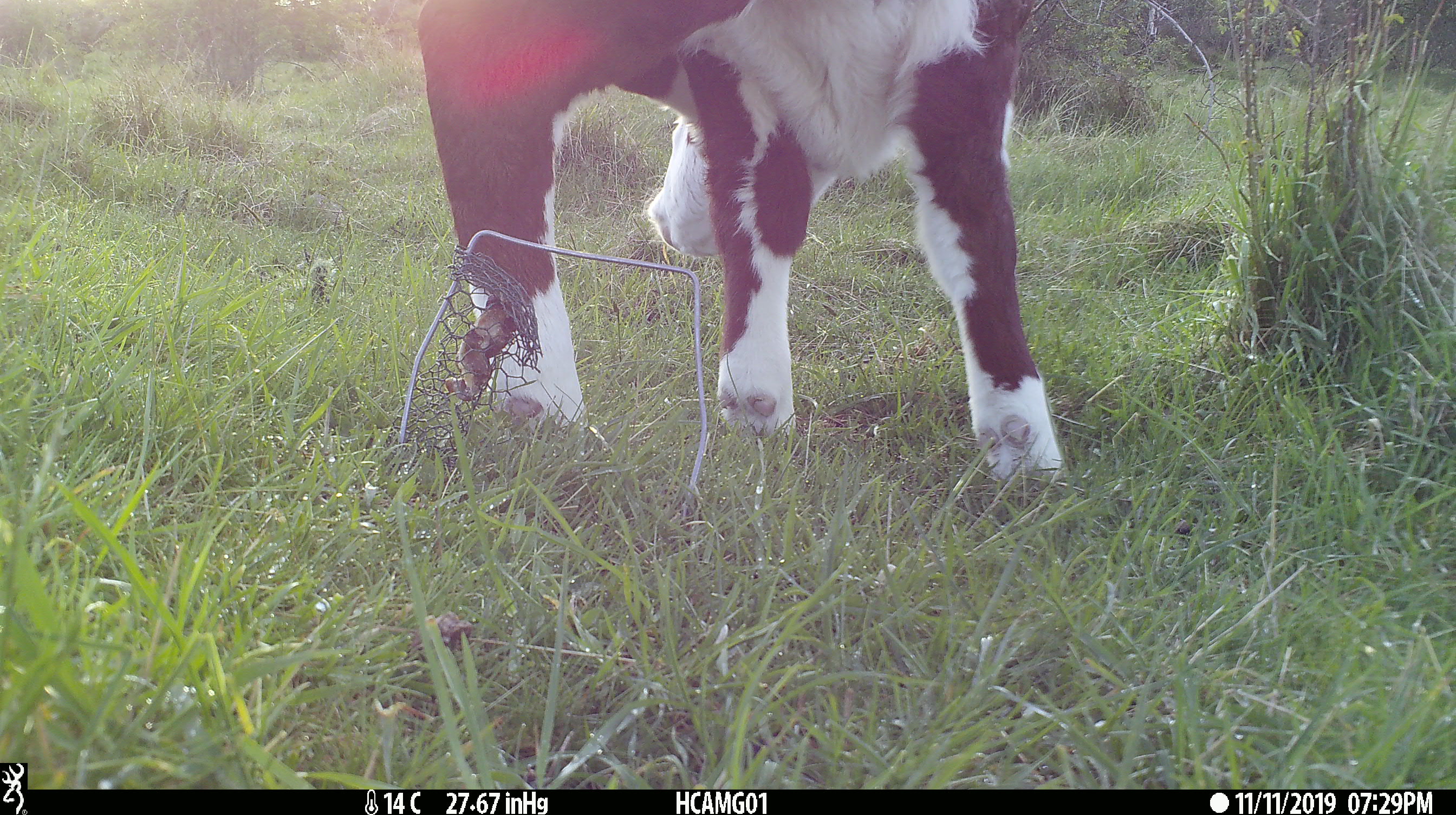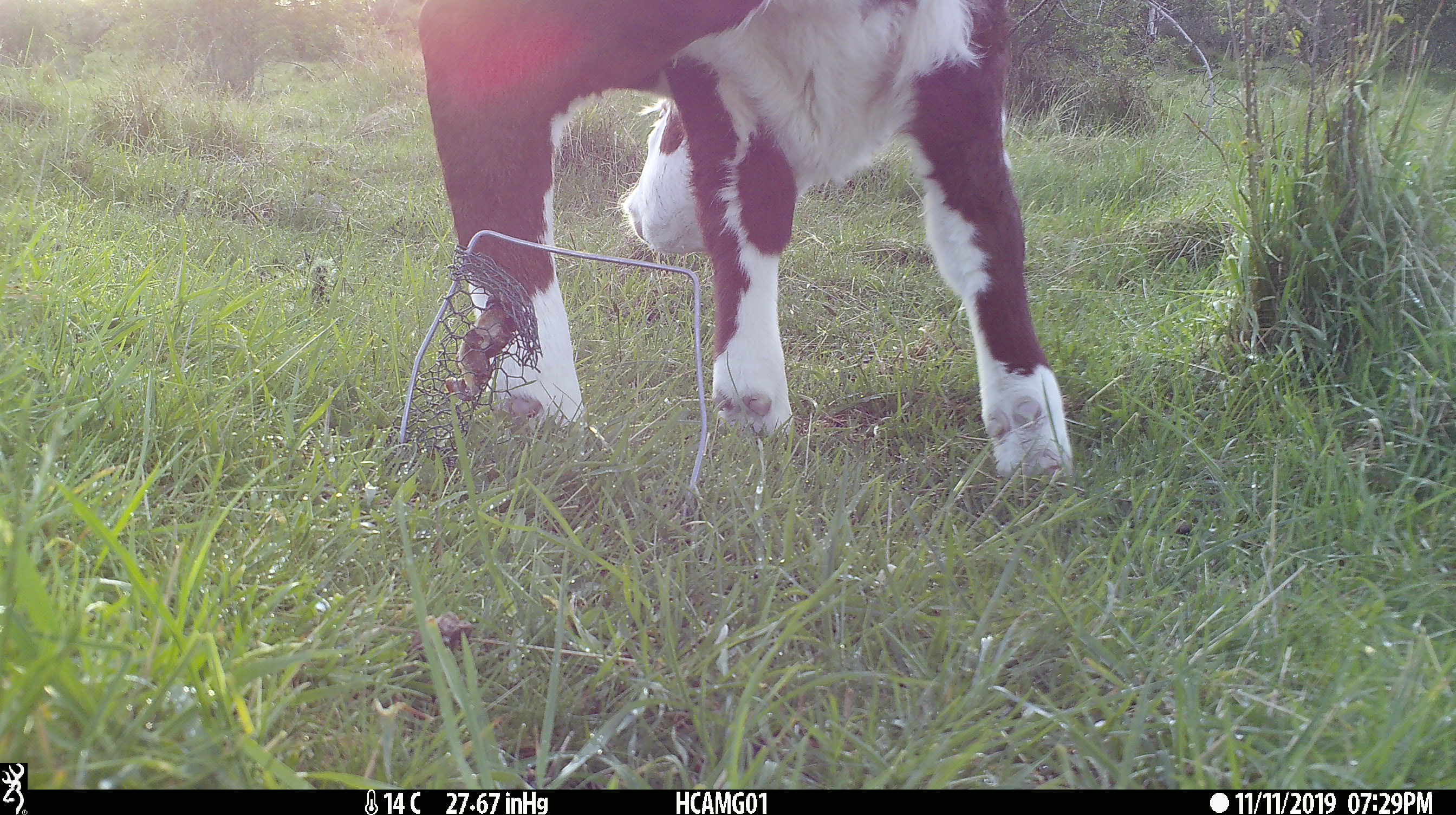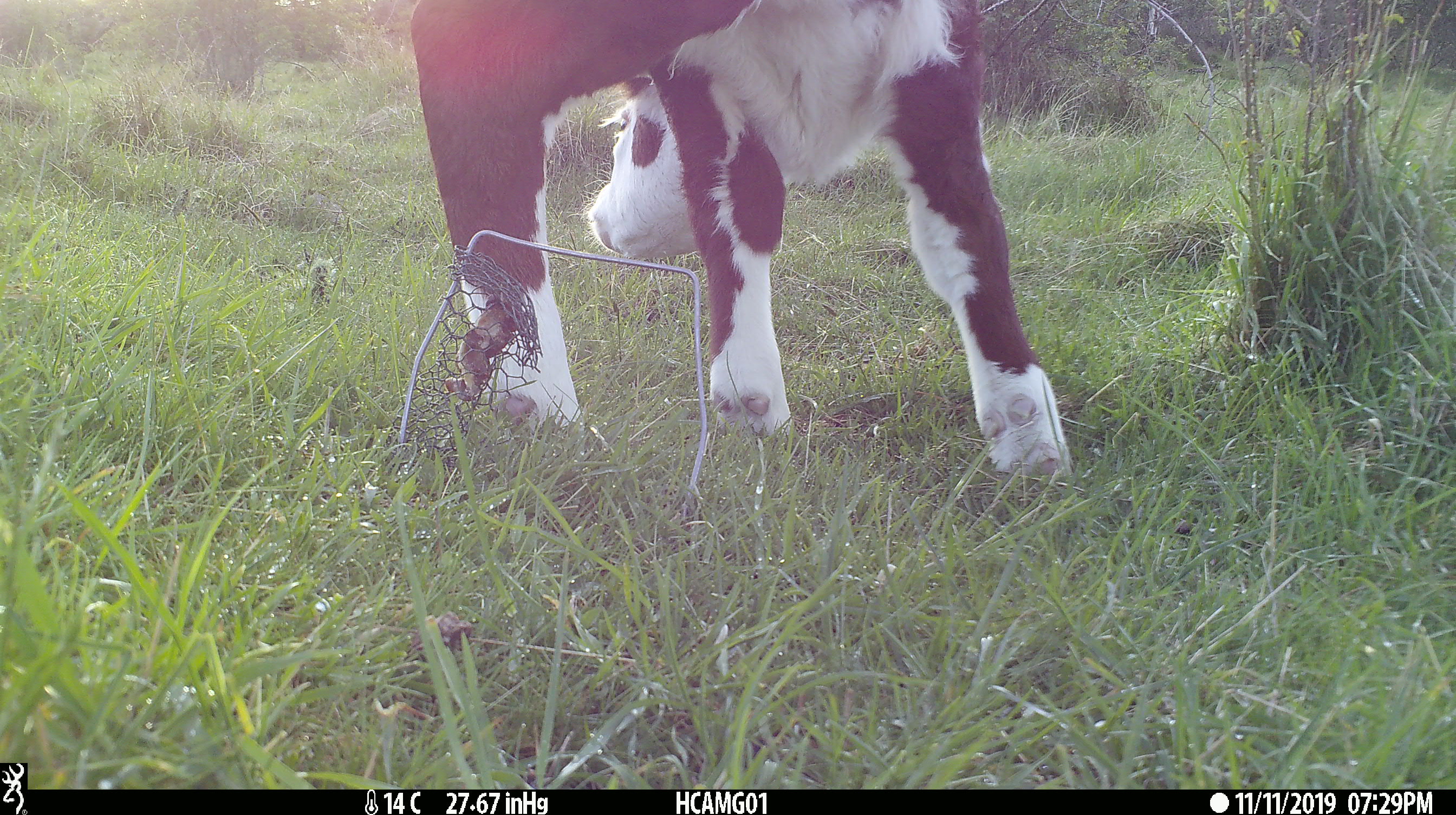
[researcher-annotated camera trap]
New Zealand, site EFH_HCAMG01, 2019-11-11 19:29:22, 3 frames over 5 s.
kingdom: Animalia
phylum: Chordata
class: Mammalia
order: Artiodactyla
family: Bovidae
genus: Bos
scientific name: Bos taurus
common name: domestic cow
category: cow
Cow (domestic cow) (Bos taurus).